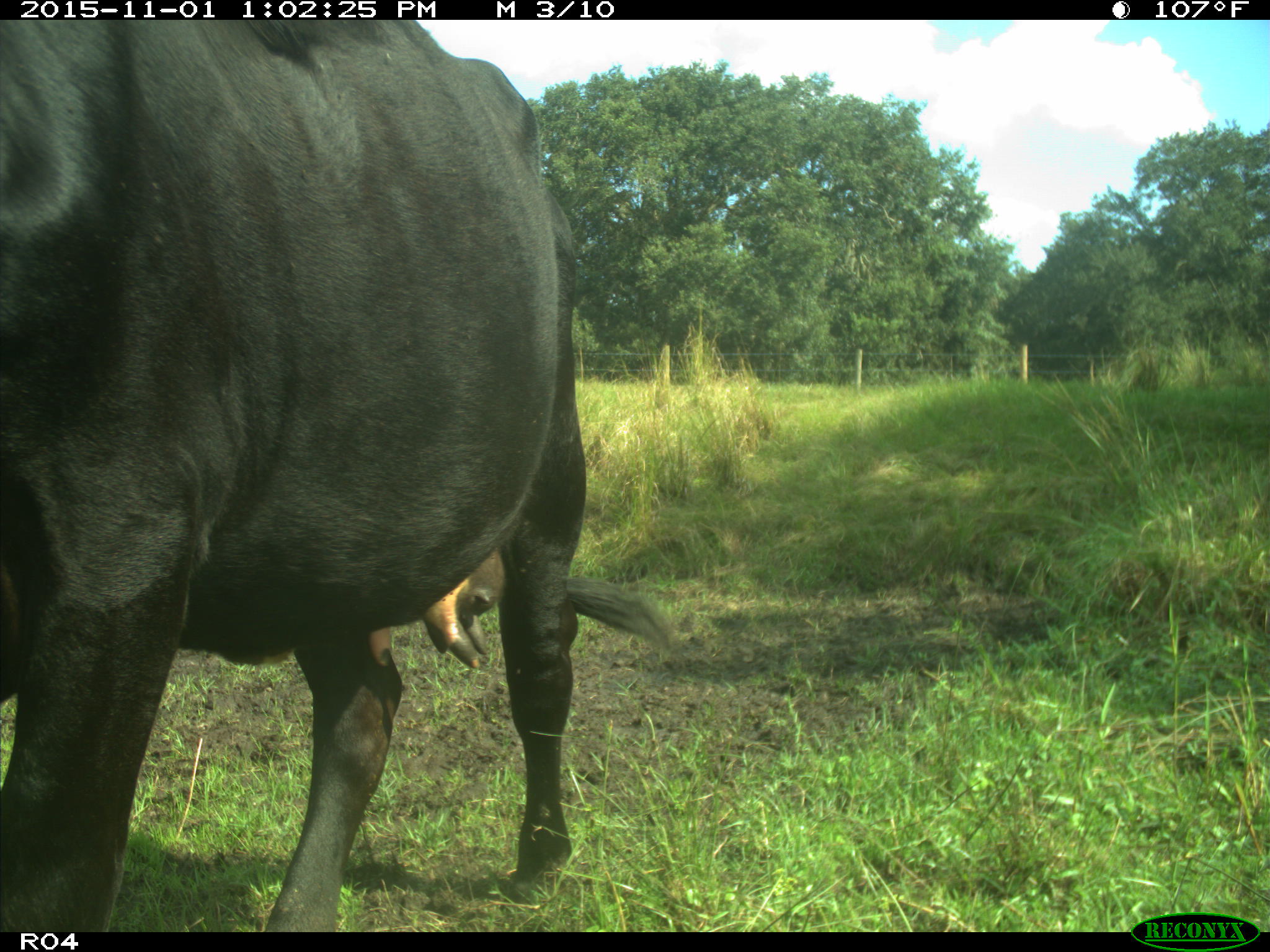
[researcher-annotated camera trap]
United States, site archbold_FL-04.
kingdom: Animalia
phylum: Chordata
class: Mammalia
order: Artiodactyla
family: Bovidae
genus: Bos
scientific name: Bos taurus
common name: domestic cow